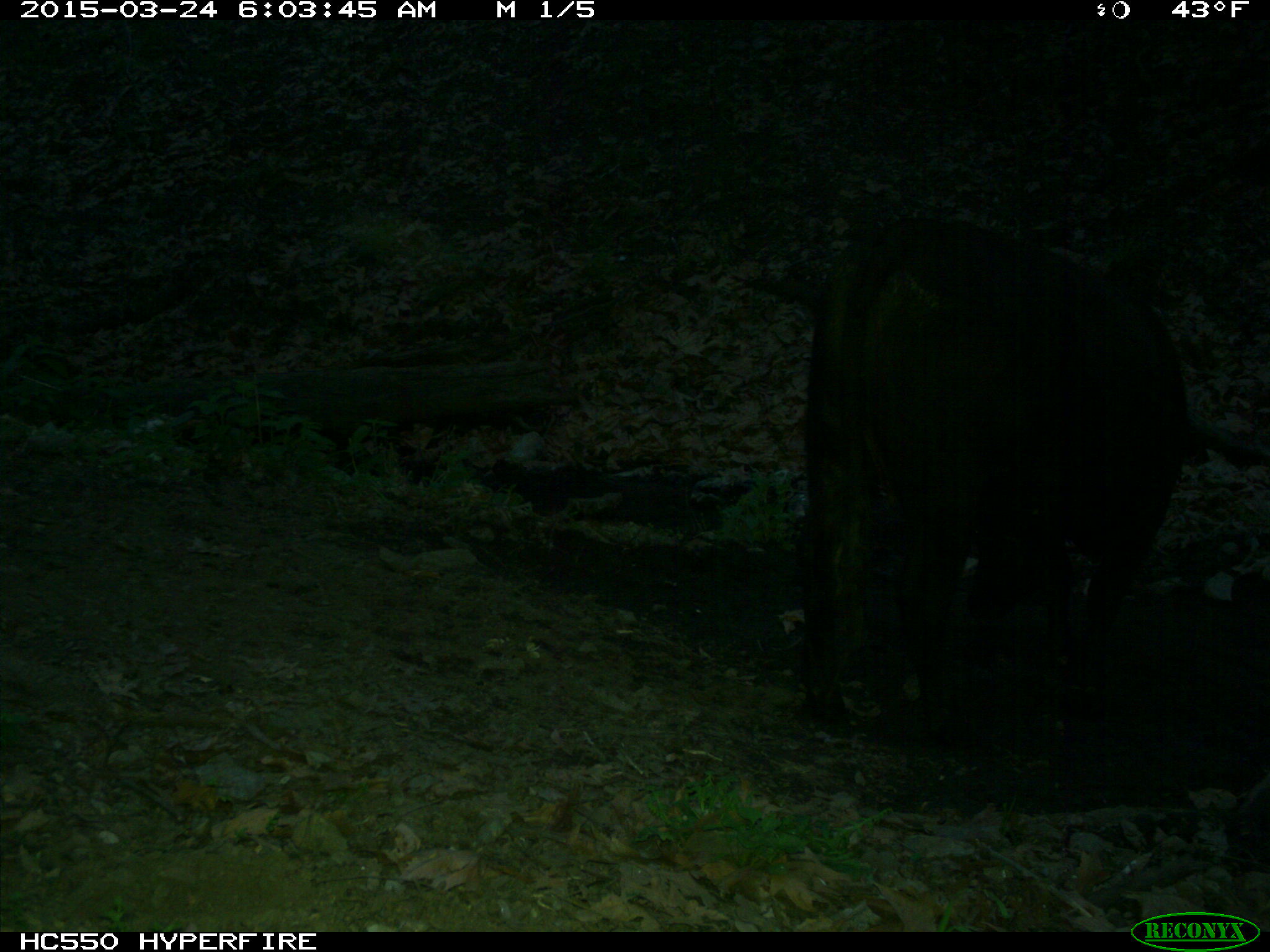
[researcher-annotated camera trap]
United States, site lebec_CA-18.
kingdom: Animalia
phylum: Chordata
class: Mammalia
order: Artiodactyla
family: Bovidae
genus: Bos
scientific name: Bos taurus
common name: domestic cow